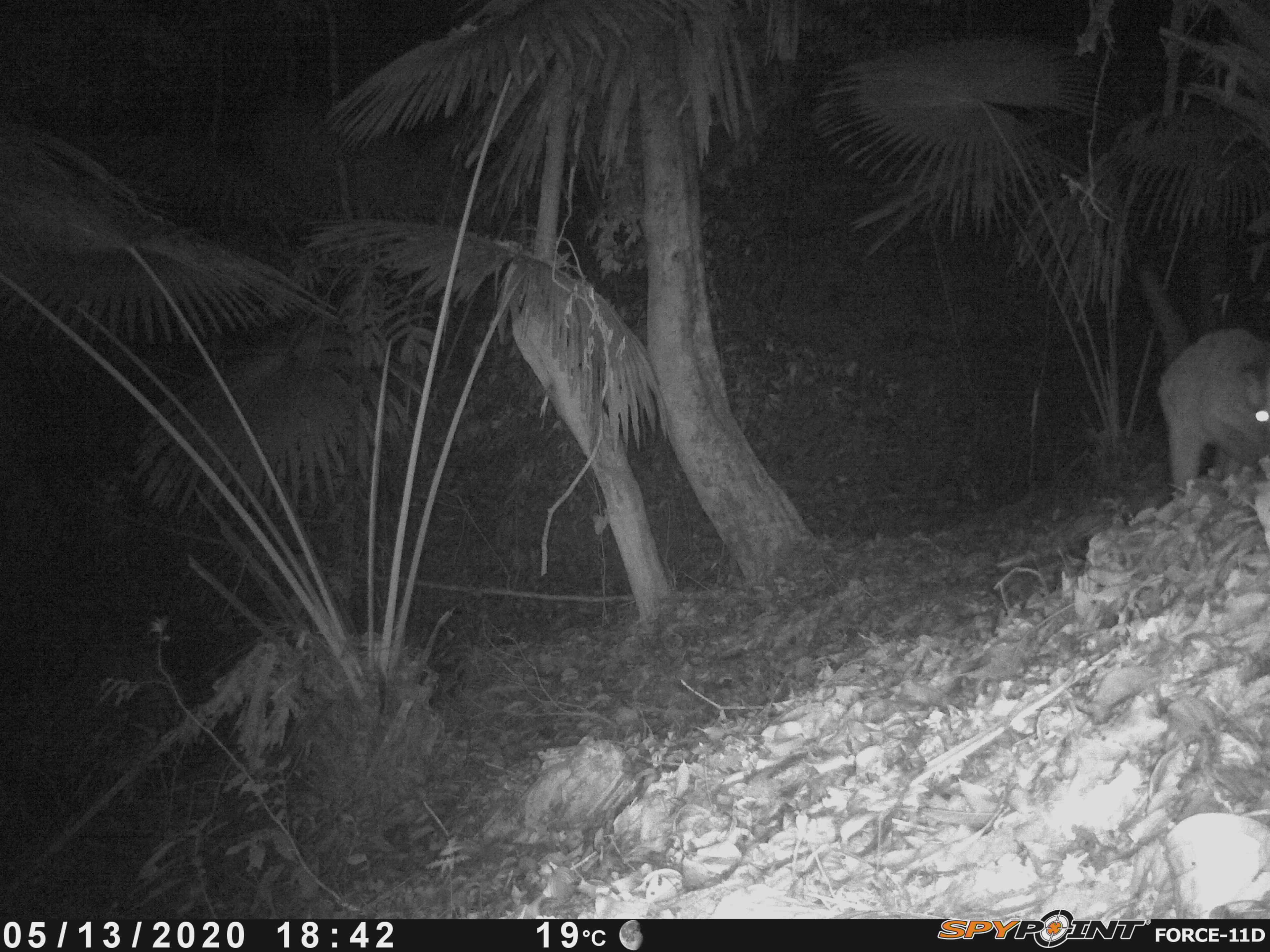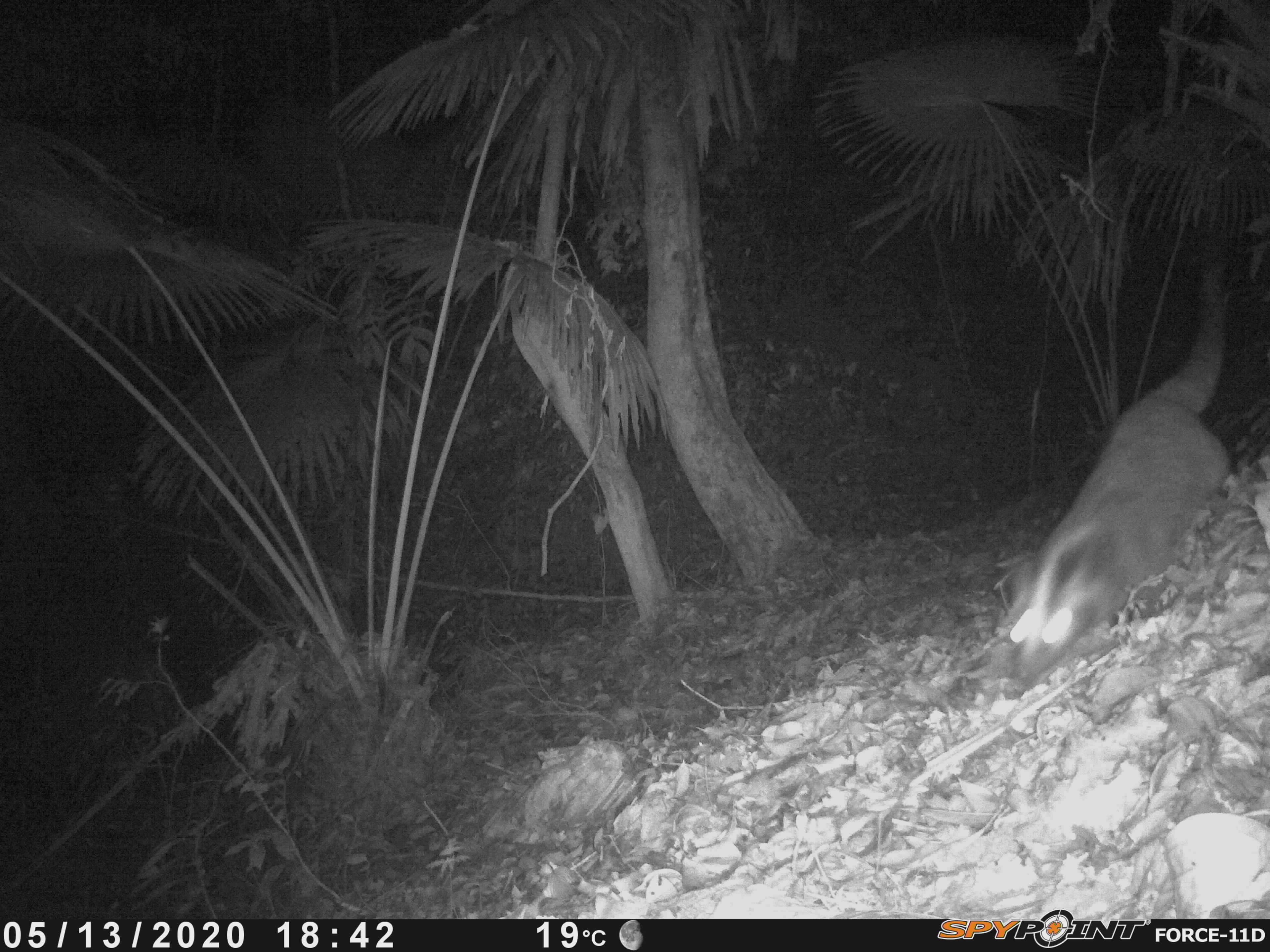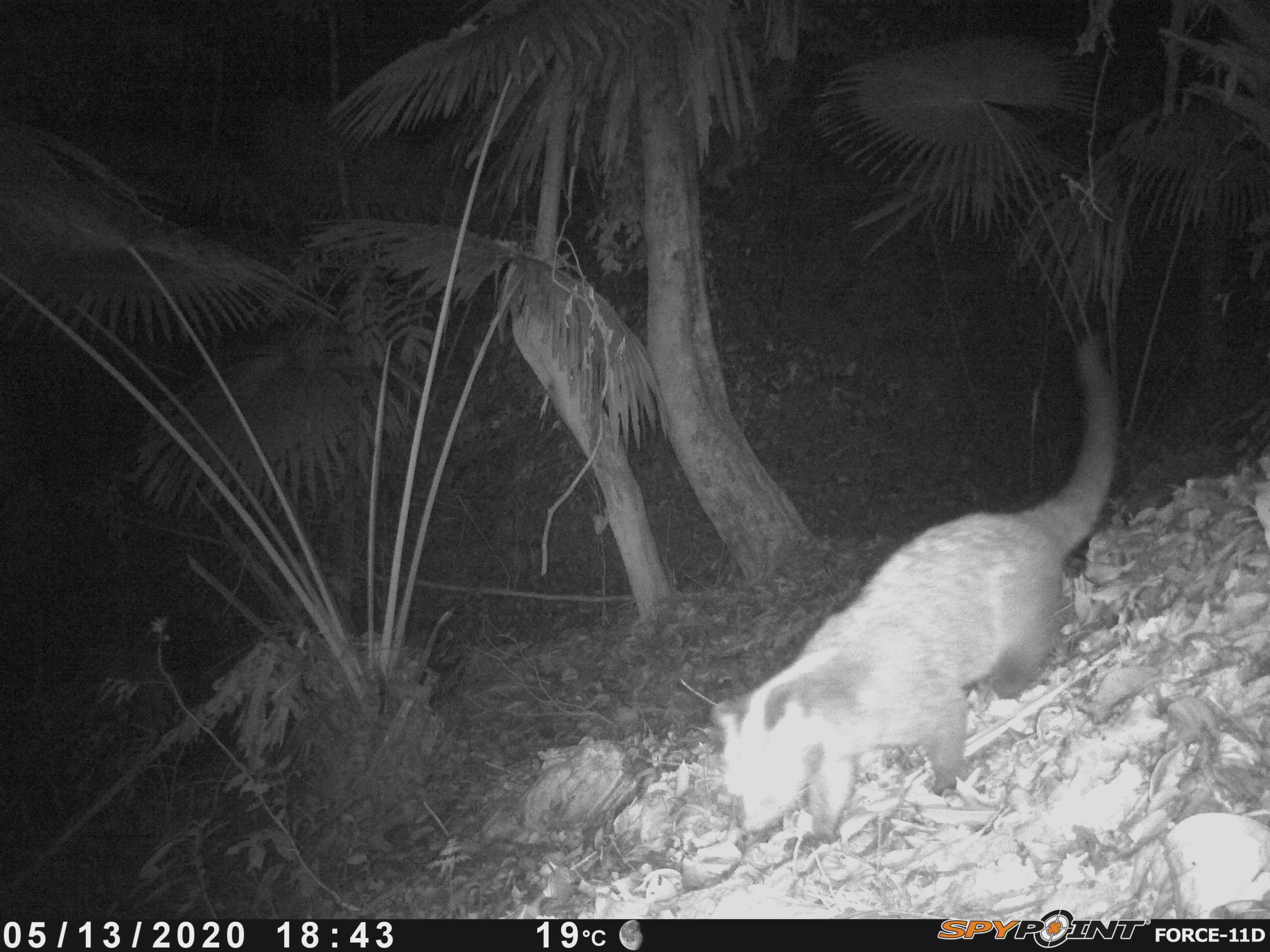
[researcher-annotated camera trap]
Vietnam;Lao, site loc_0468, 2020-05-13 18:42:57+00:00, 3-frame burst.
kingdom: Animalia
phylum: Chordata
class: Mammalia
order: Carnivora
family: Viverridae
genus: Paguma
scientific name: Paguma larvata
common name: masked palm civet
Masked palm civet (Paguma larvata). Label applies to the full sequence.